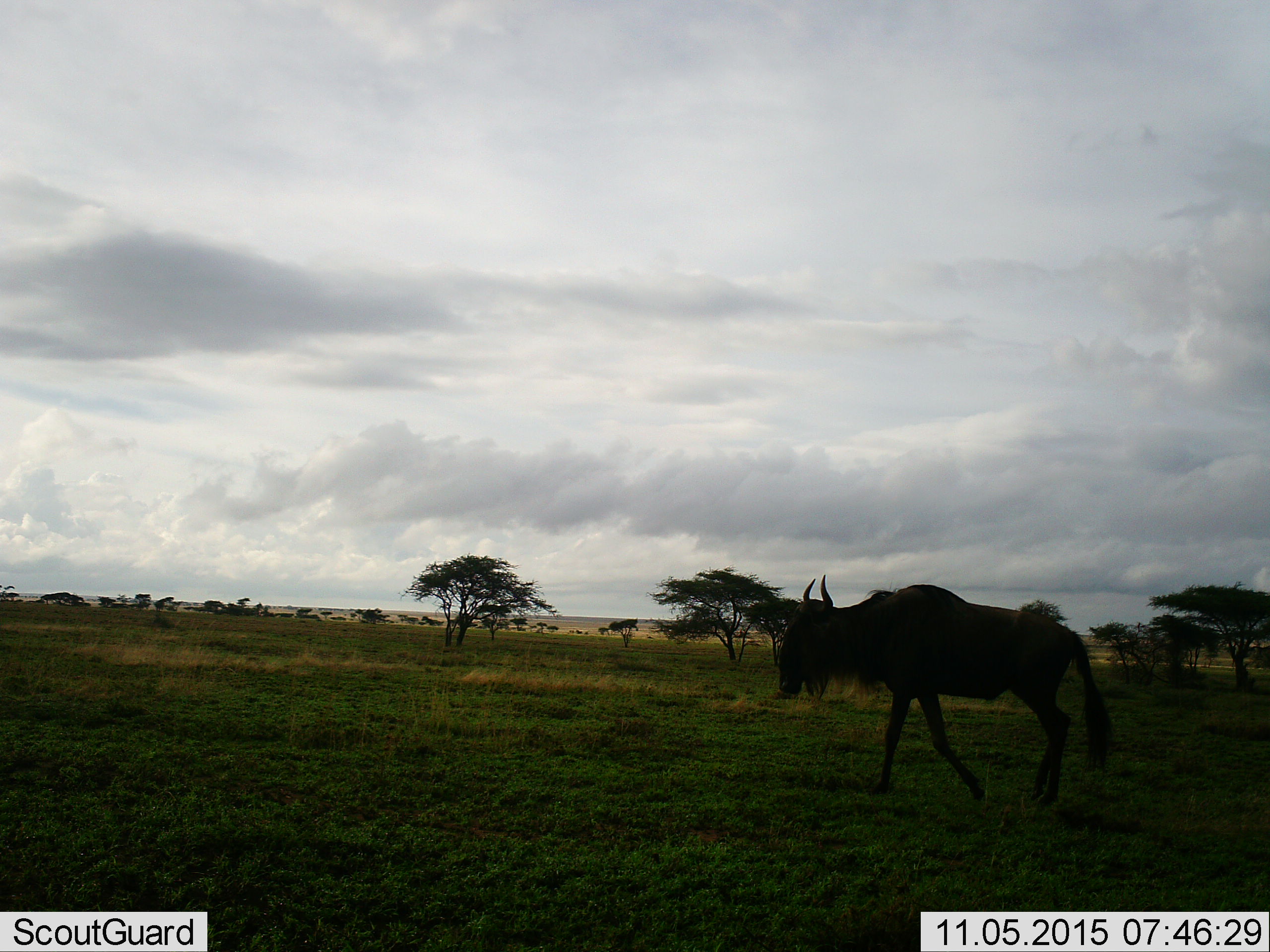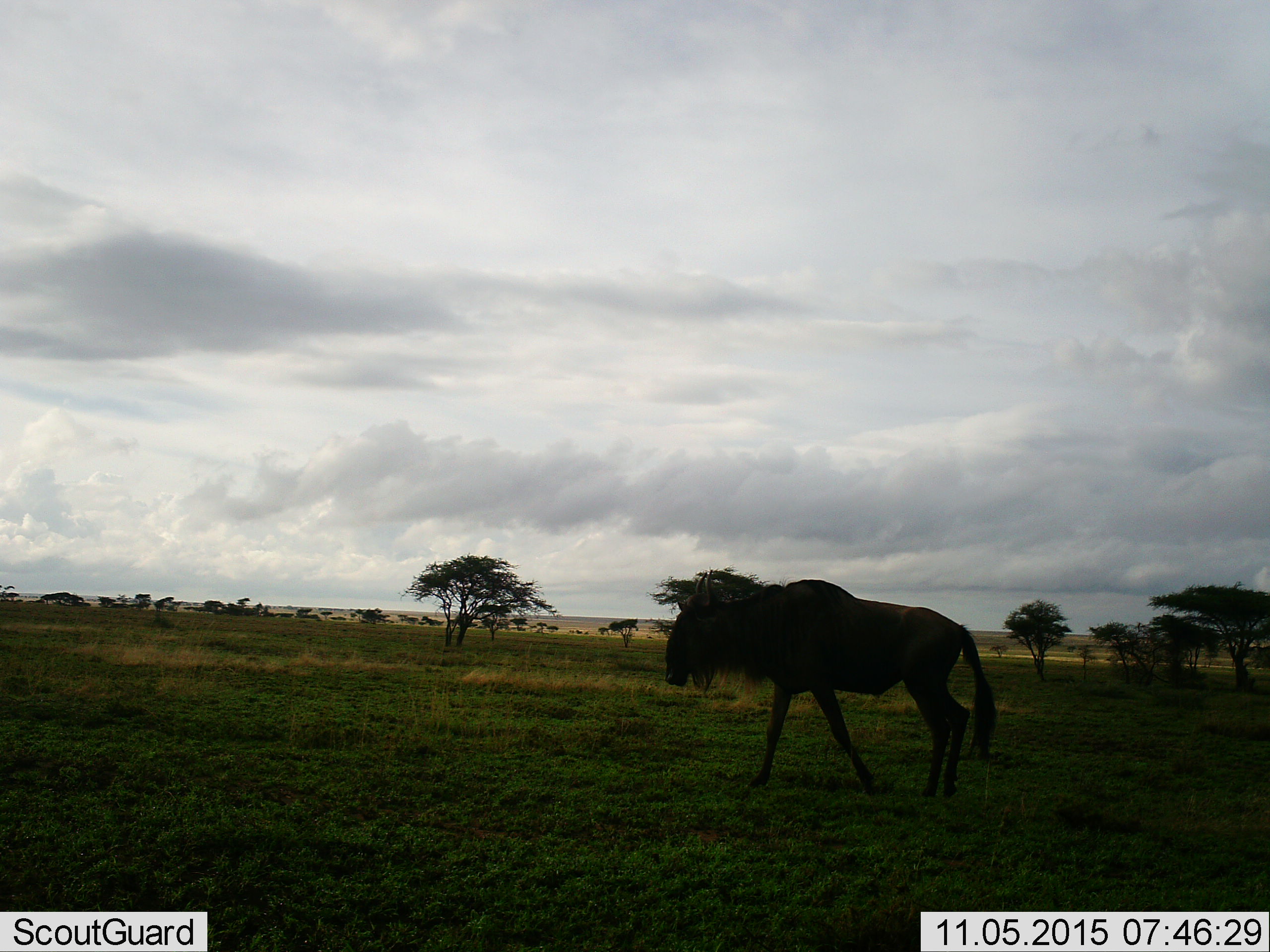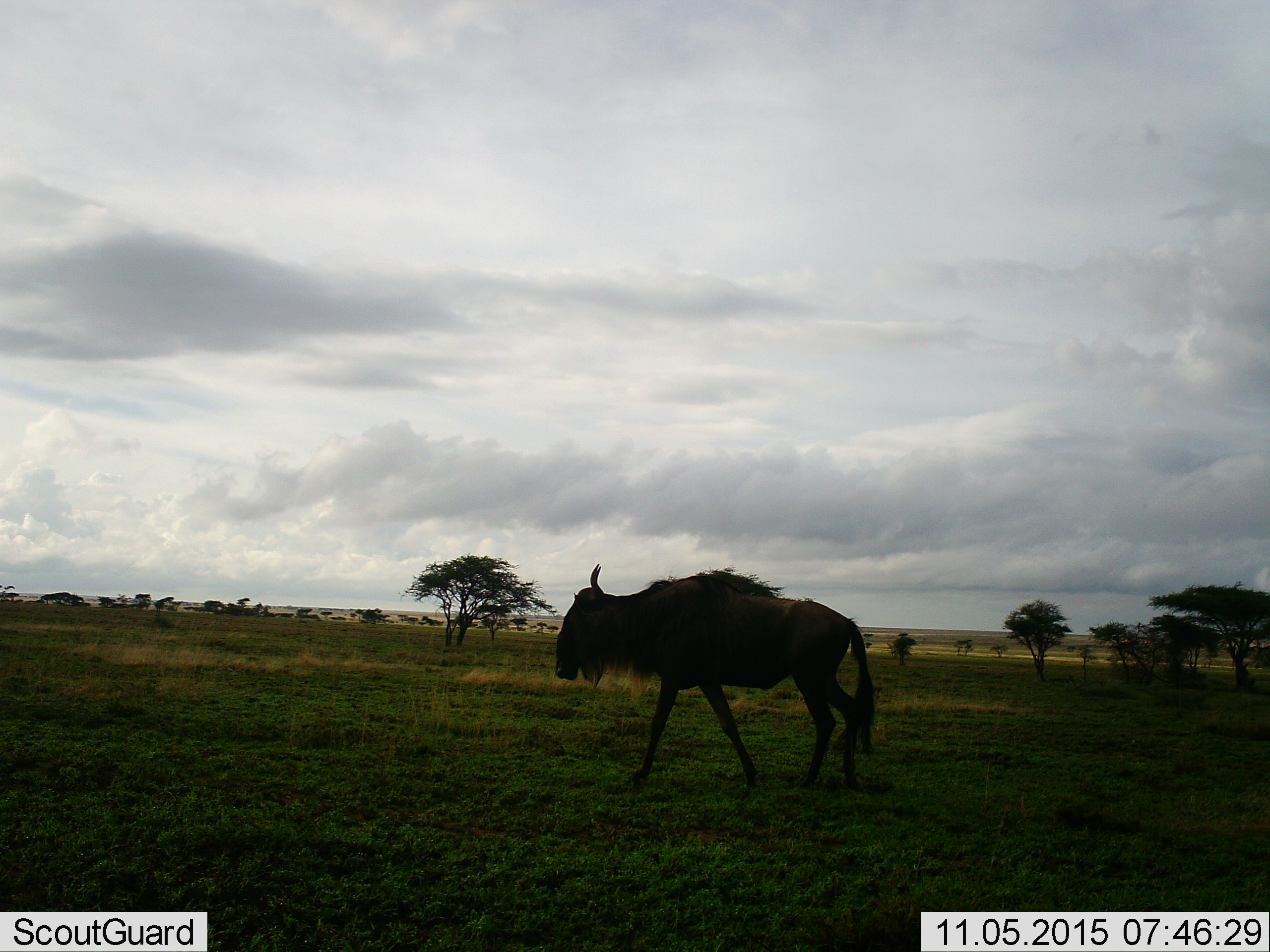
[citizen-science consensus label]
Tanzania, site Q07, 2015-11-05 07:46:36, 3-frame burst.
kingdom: Animalia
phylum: Chordata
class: Mammalia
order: Artiodactyla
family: Bovidae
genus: Connochaetes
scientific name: Connochaetes taurinus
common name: blue wildebeest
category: wildebeest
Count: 1.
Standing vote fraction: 10%.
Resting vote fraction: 0%.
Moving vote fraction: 90%.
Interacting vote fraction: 0%.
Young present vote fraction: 0%.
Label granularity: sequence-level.